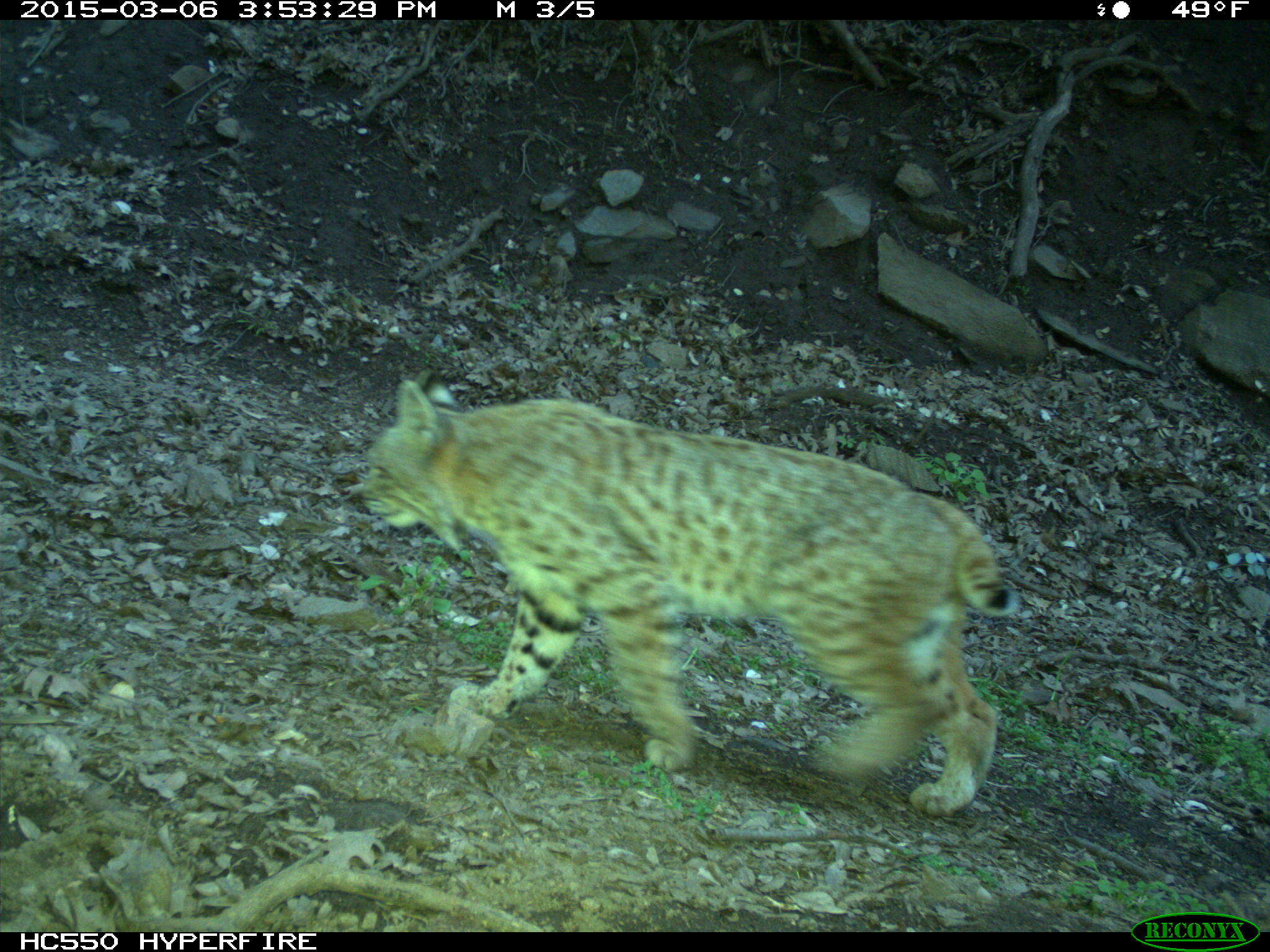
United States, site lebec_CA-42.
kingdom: Animalia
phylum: Chordata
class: Mammalia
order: Carnivora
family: Felidae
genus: Lynx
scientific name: Lynx rufus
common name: bobcat